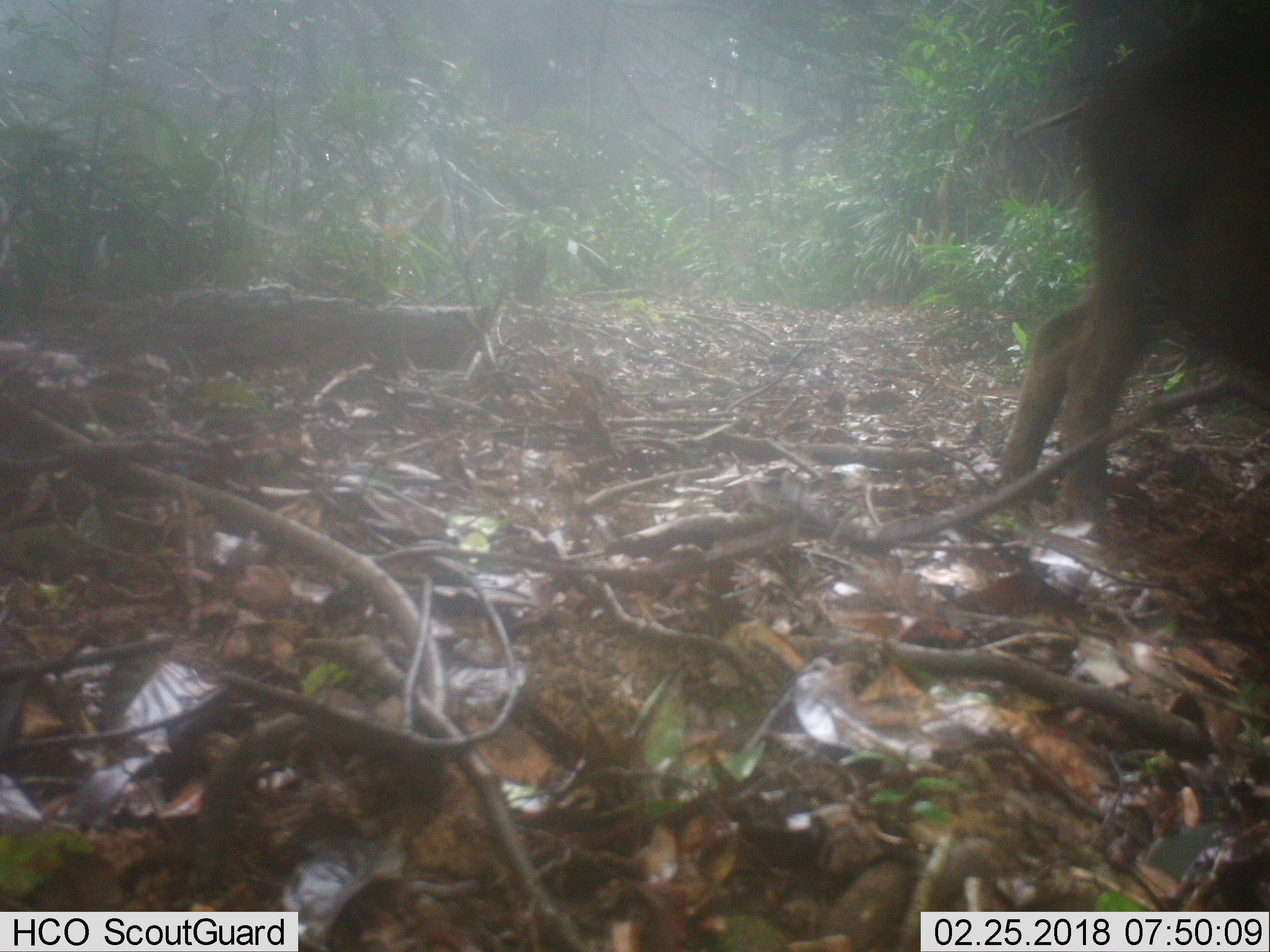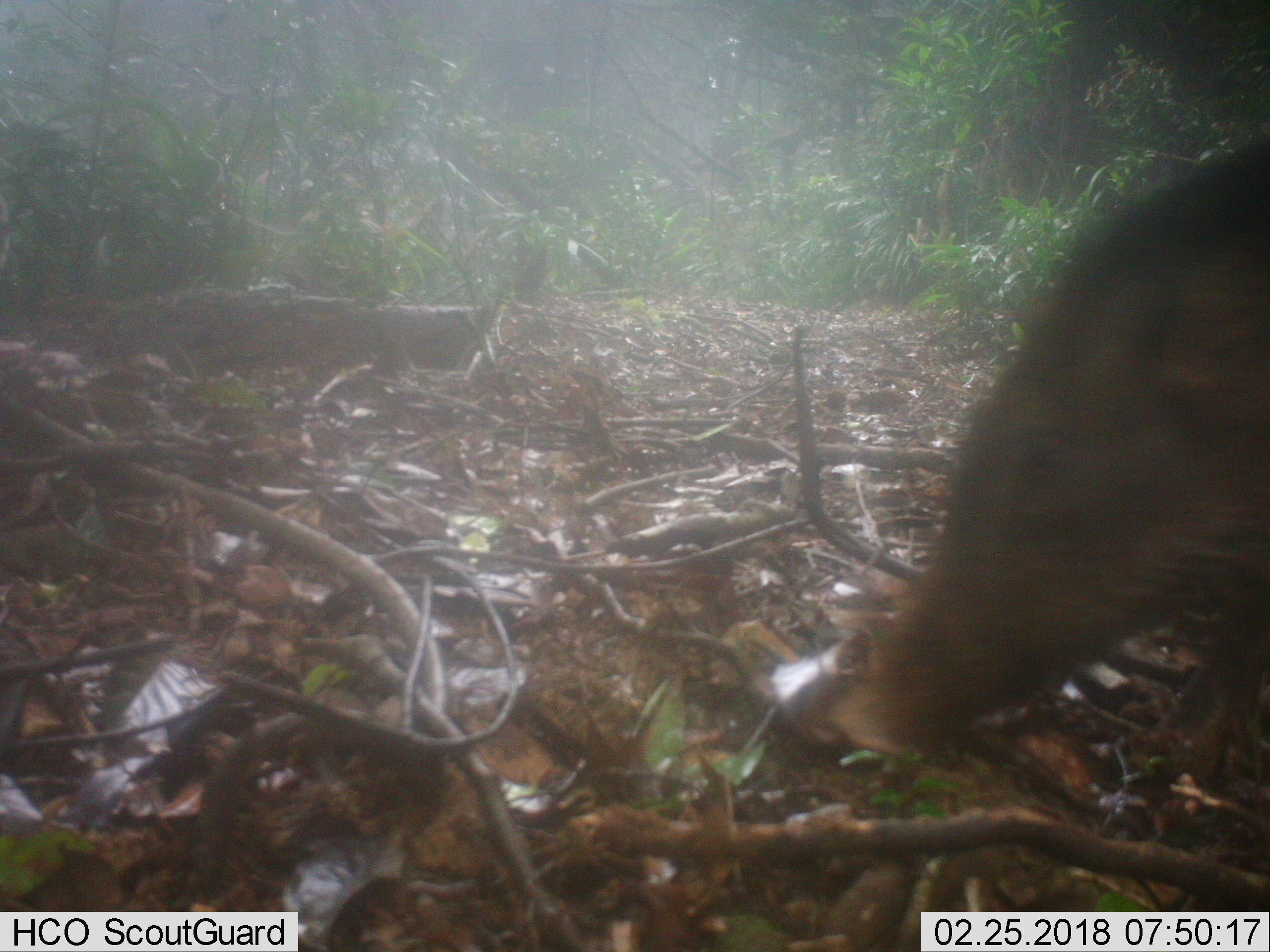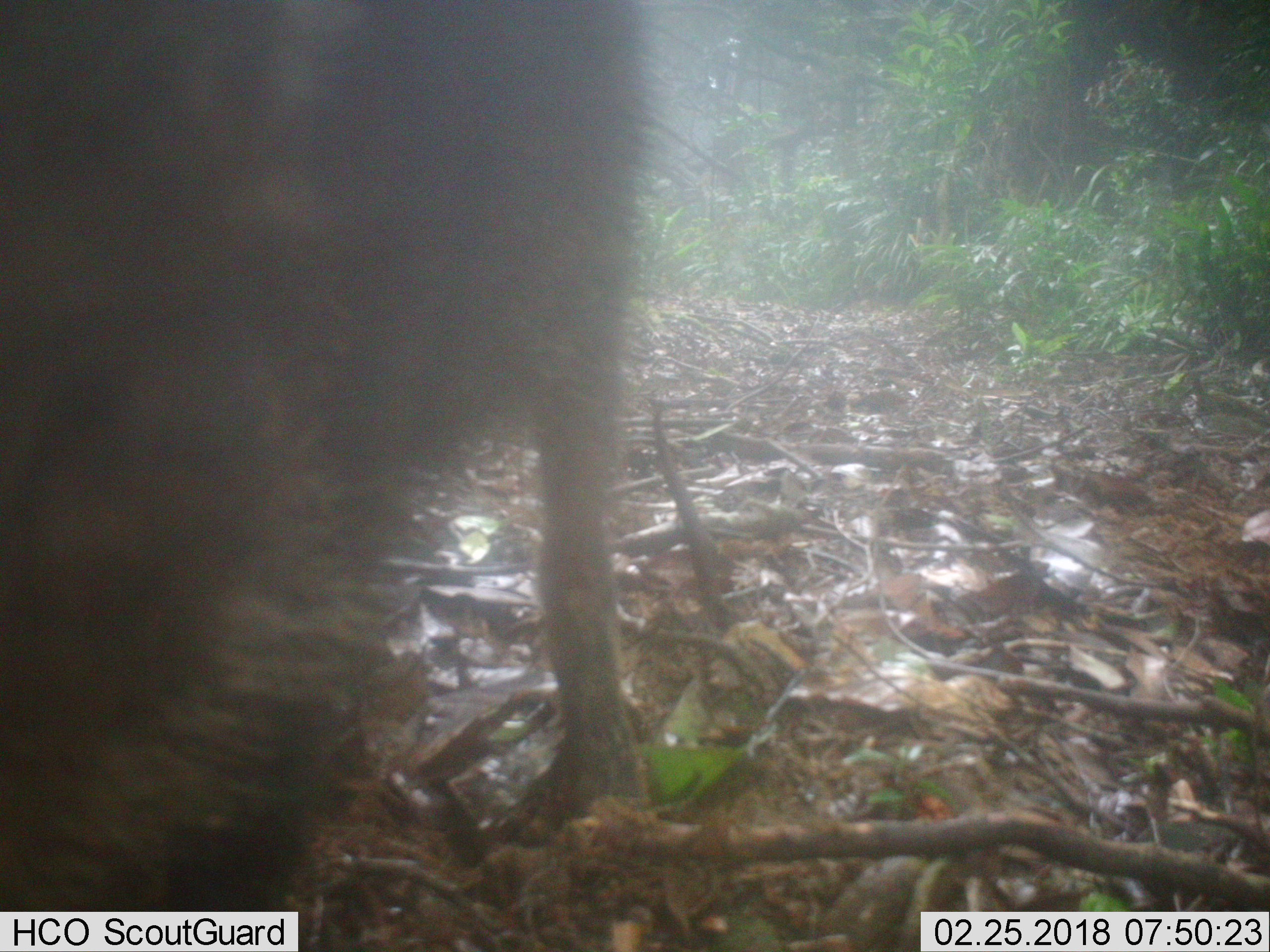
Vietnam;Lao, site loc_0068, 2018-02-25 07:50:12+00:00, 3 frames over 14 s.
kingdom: Animalia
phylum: Chordata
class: Mammalia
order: Artiodactyla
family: Suidae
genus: Sus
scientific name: Sus scrofa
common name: eurasian wild pig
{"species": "eurasian wild pig (Sus scrofa)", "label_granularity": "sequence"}